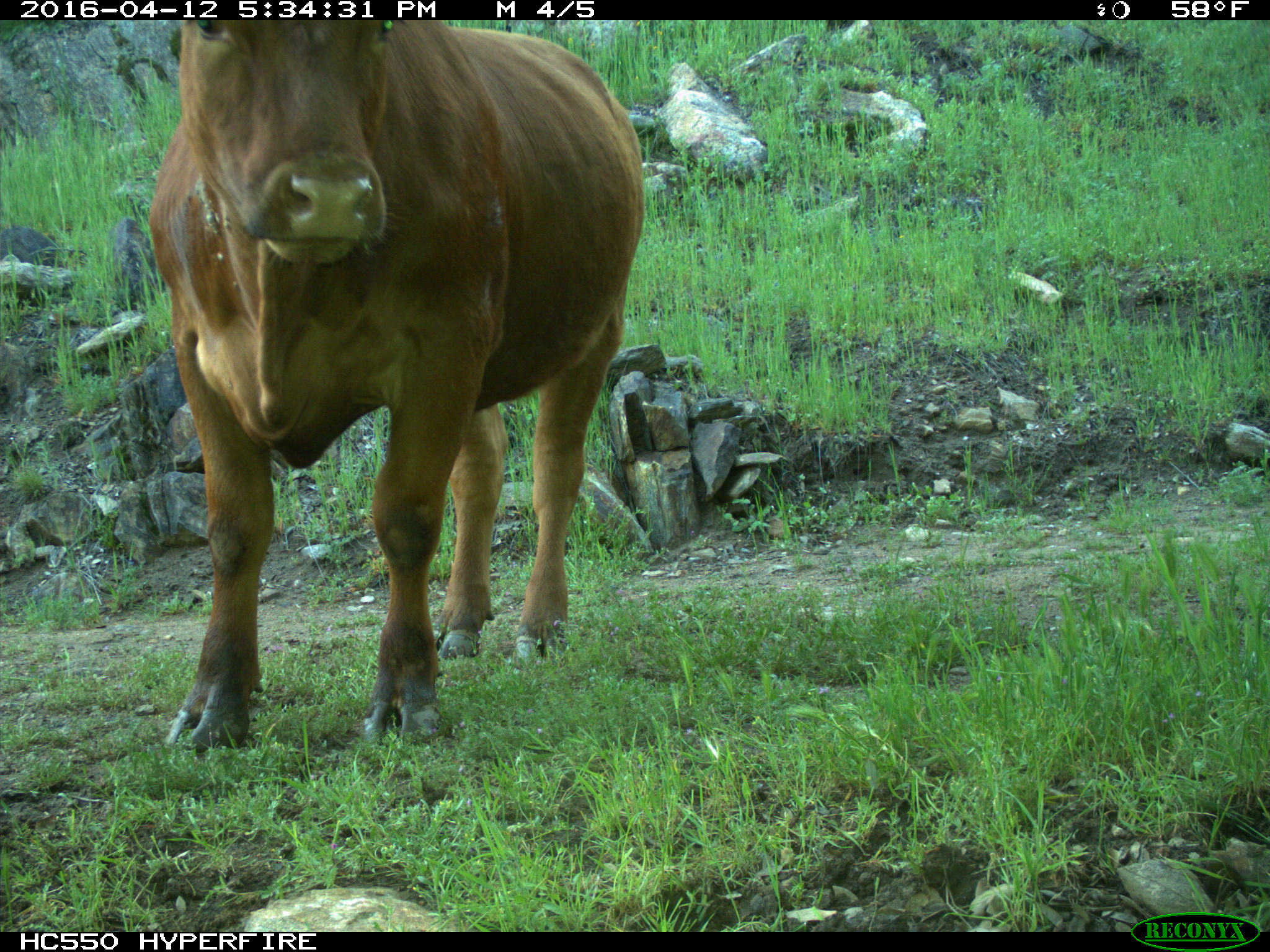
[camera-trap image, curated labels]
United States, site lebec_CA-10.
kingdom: Animalia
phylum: Chordata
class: Mammalia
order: Artiodactyla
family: Bovidae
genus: Bos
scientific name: Bos taurus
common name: domestic cow